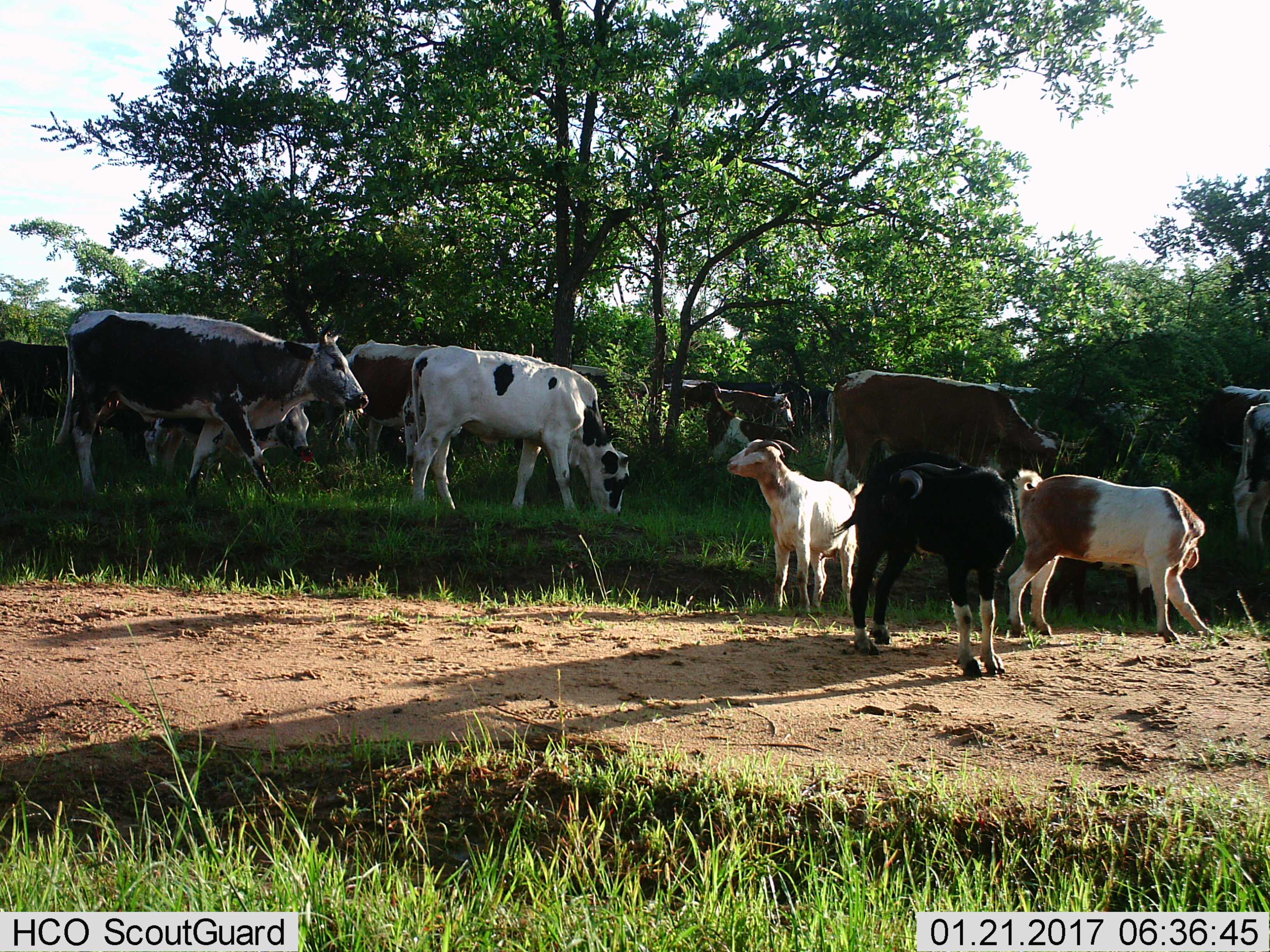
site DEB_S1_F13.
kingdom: Animalia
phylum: Chordata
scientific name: Vertebrata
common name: domestic animal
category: domesticanimal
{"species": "domesticanimal (domestic animal) (Vertebrata)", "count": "11-50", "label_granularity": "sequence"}